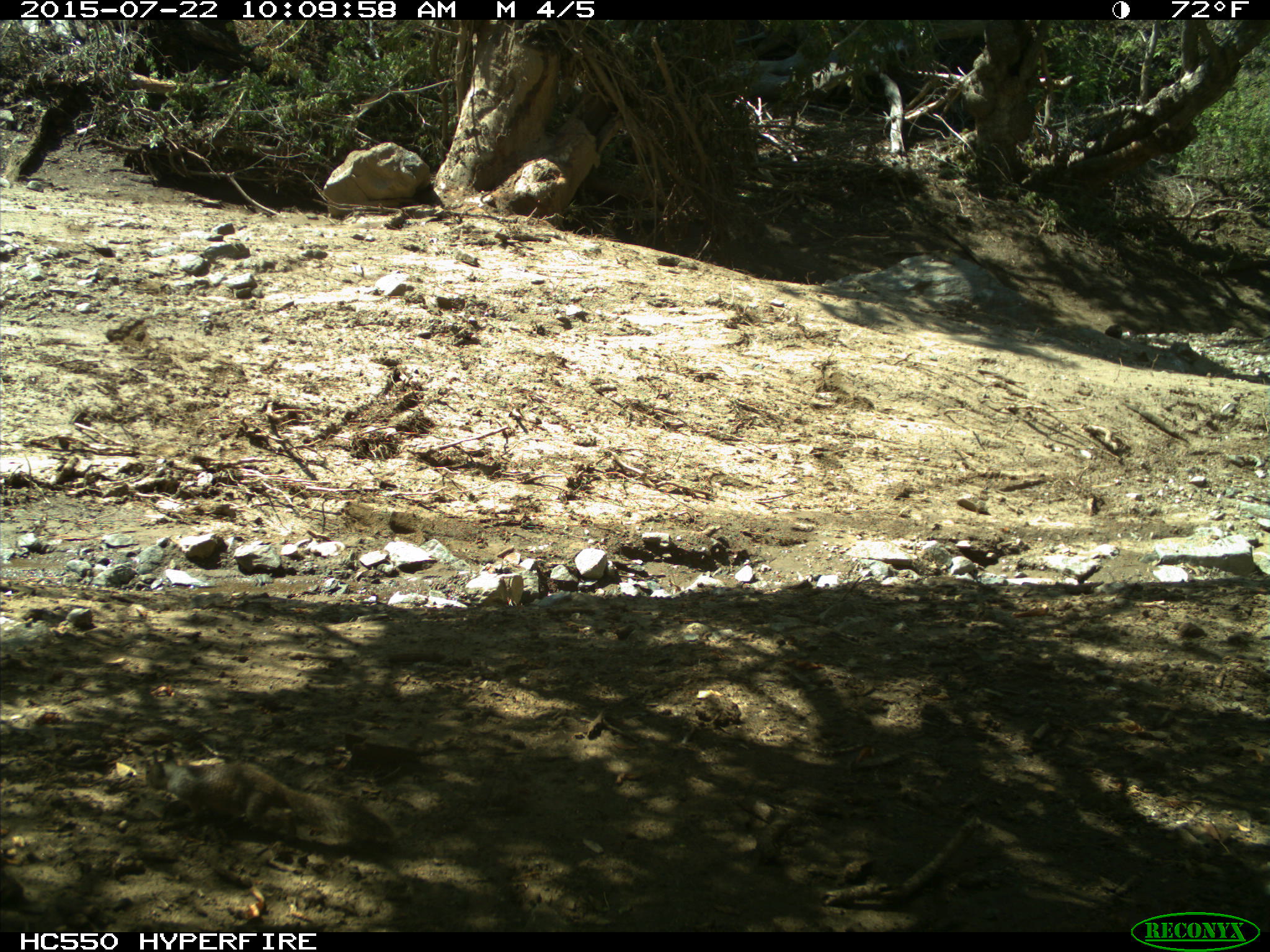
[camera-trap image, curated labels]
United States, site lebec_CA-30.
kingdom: Animalia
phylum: Chordata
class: Mammalia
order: Rodentia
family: Sciuridae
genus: Otospermophilus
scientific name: Otospermophilus beecheyi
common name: california ground squirrel